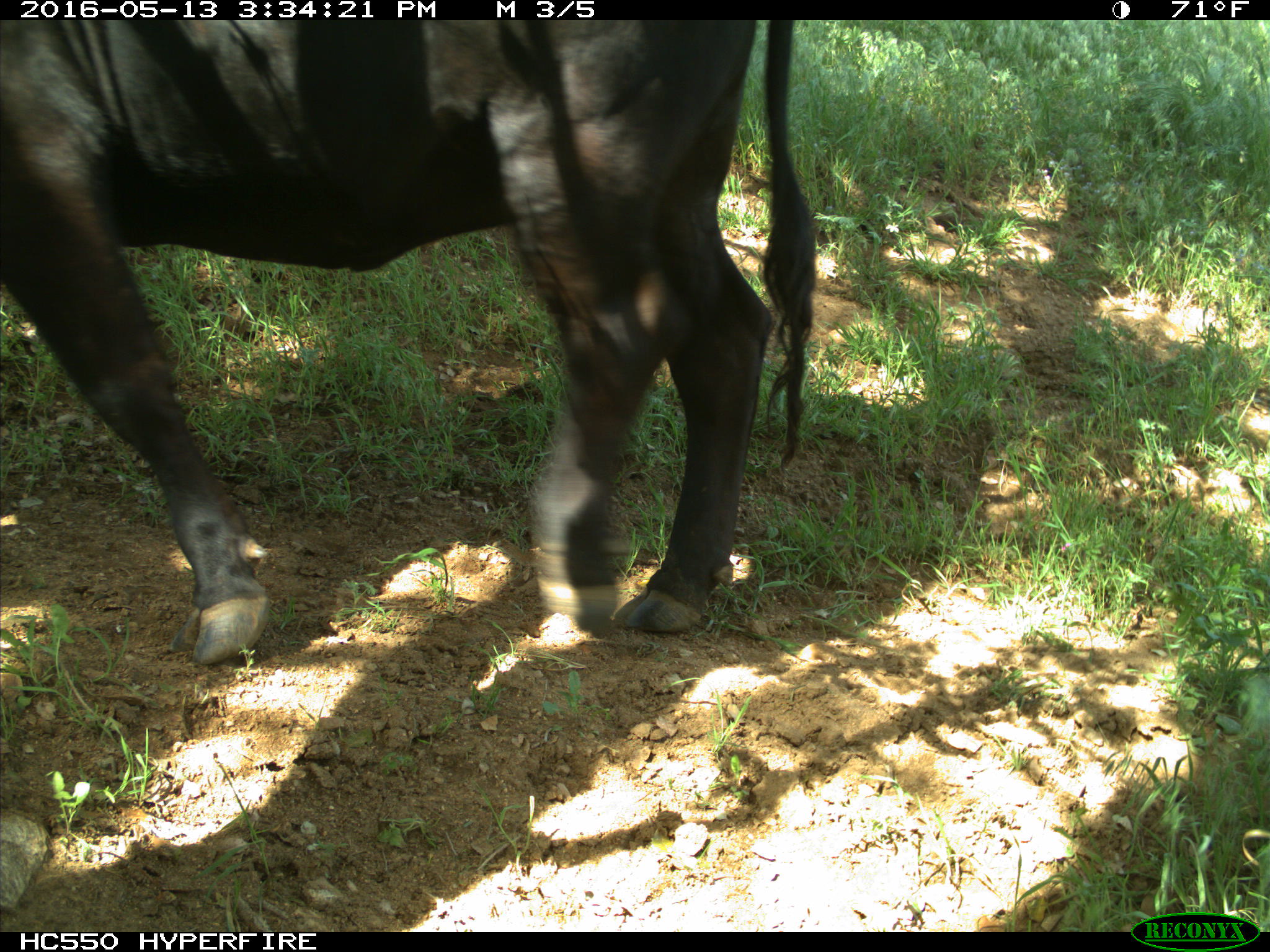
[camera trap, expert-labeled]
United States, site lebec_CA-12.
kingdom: Animalia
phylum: Chordata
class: Mammalia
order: Artiodactyla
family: Bovidae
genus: Bos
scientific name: Bos taurus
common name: domestic cow